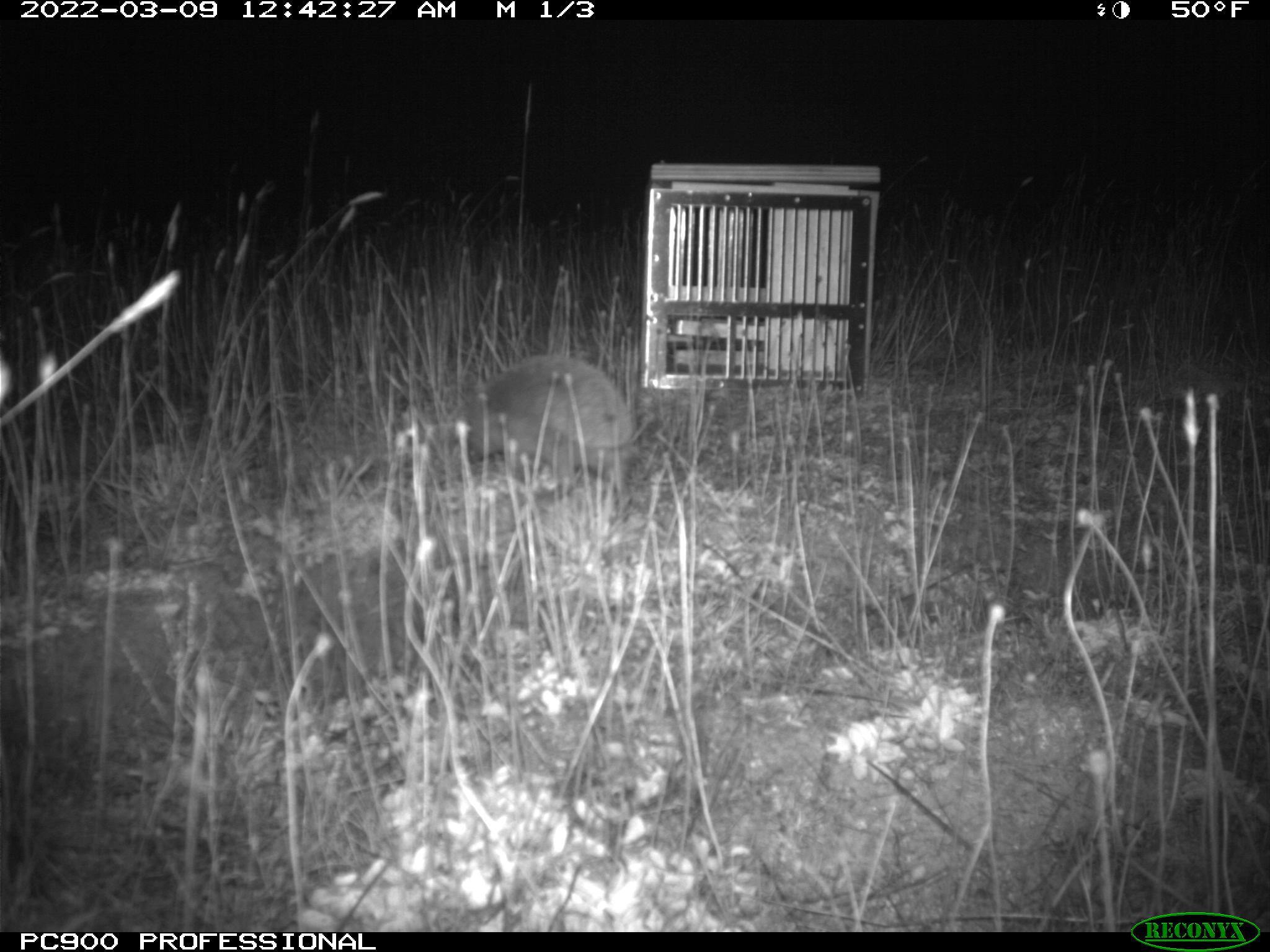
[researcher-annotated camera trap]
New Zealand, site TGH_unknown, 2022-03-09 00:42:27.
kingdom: Animalia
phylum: Chordata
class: Mammalia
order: Eulipotyphla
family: Erinaceidae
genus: Erinaceus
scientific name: Erinaceus europaeus europaeus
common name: european hedgehog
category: hedgehog